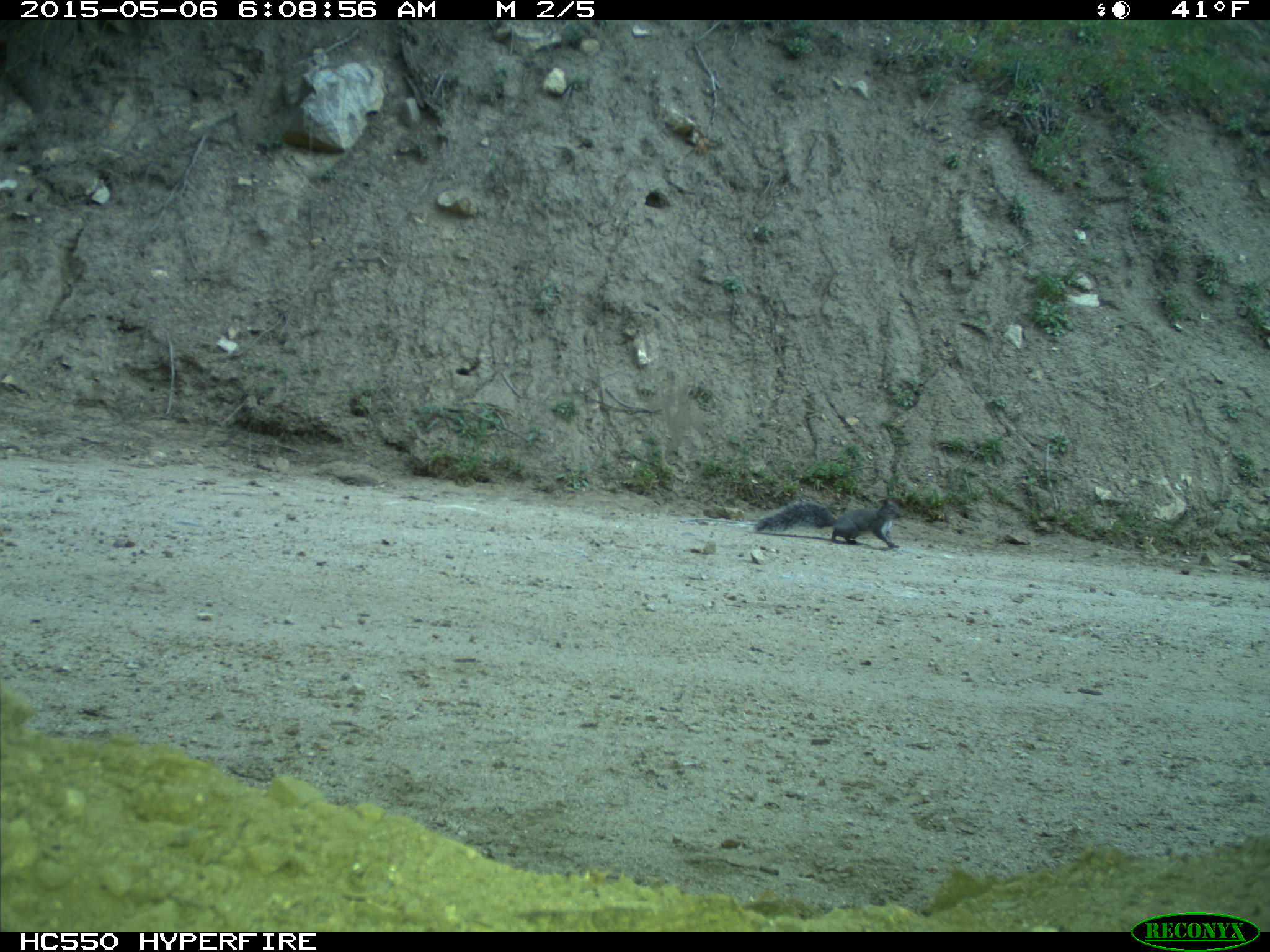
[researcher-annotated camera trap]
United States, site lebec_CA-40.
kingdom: Animalia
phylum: Chordata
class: Mammalia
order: Rodentia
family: Sciuridae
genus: Sciurus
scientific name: Sciurus carolinensis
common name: eastern gray squirrel